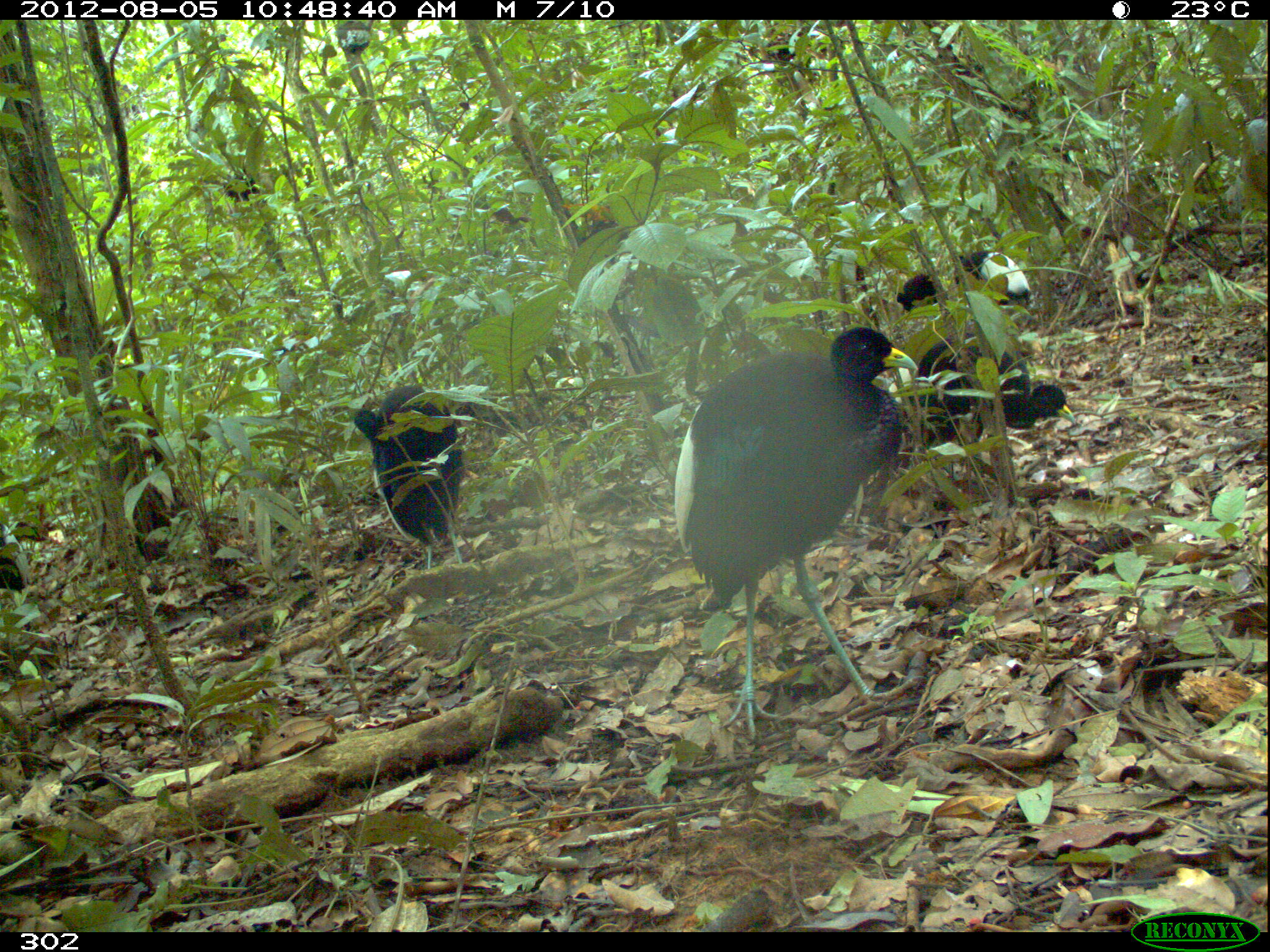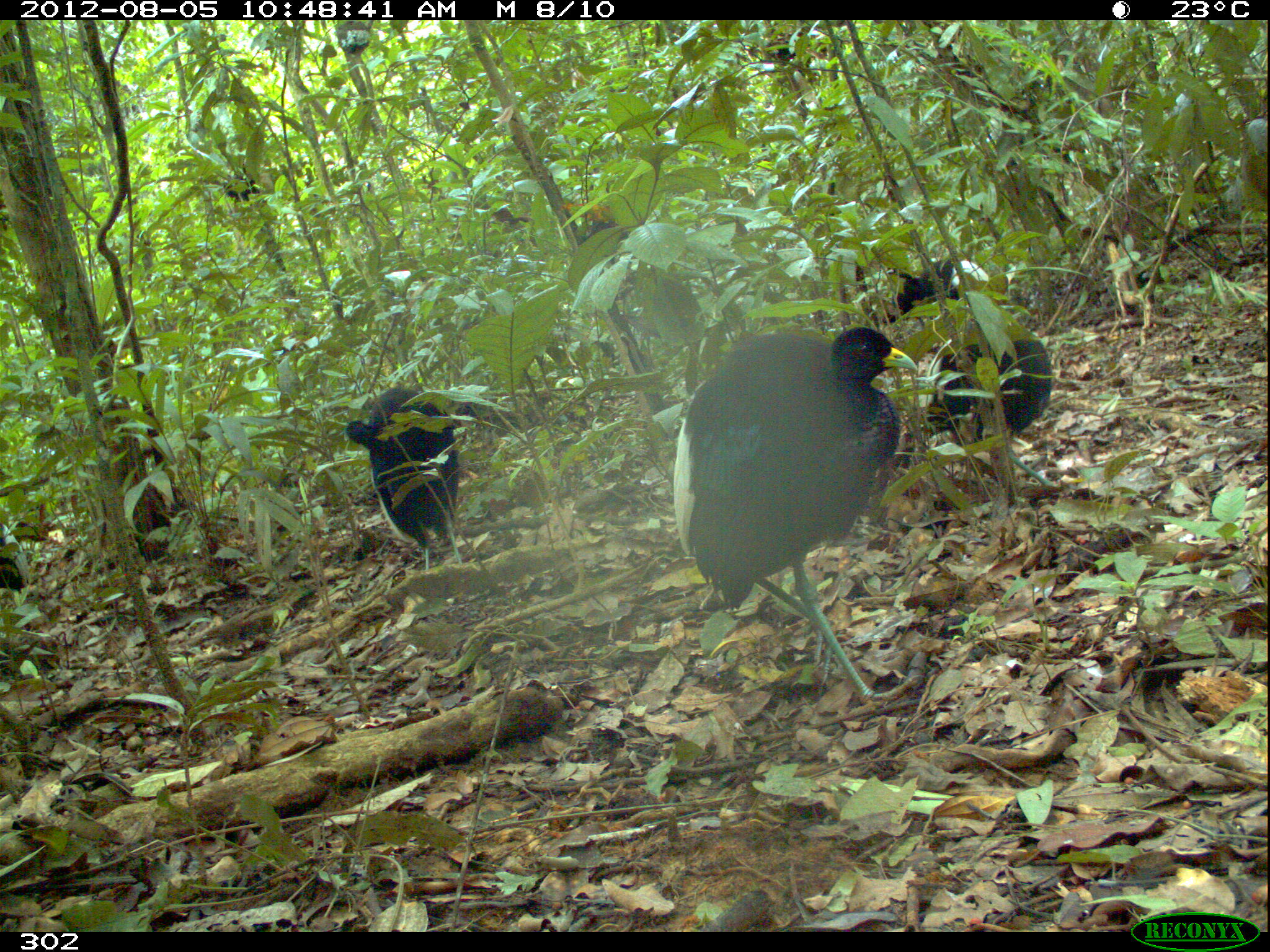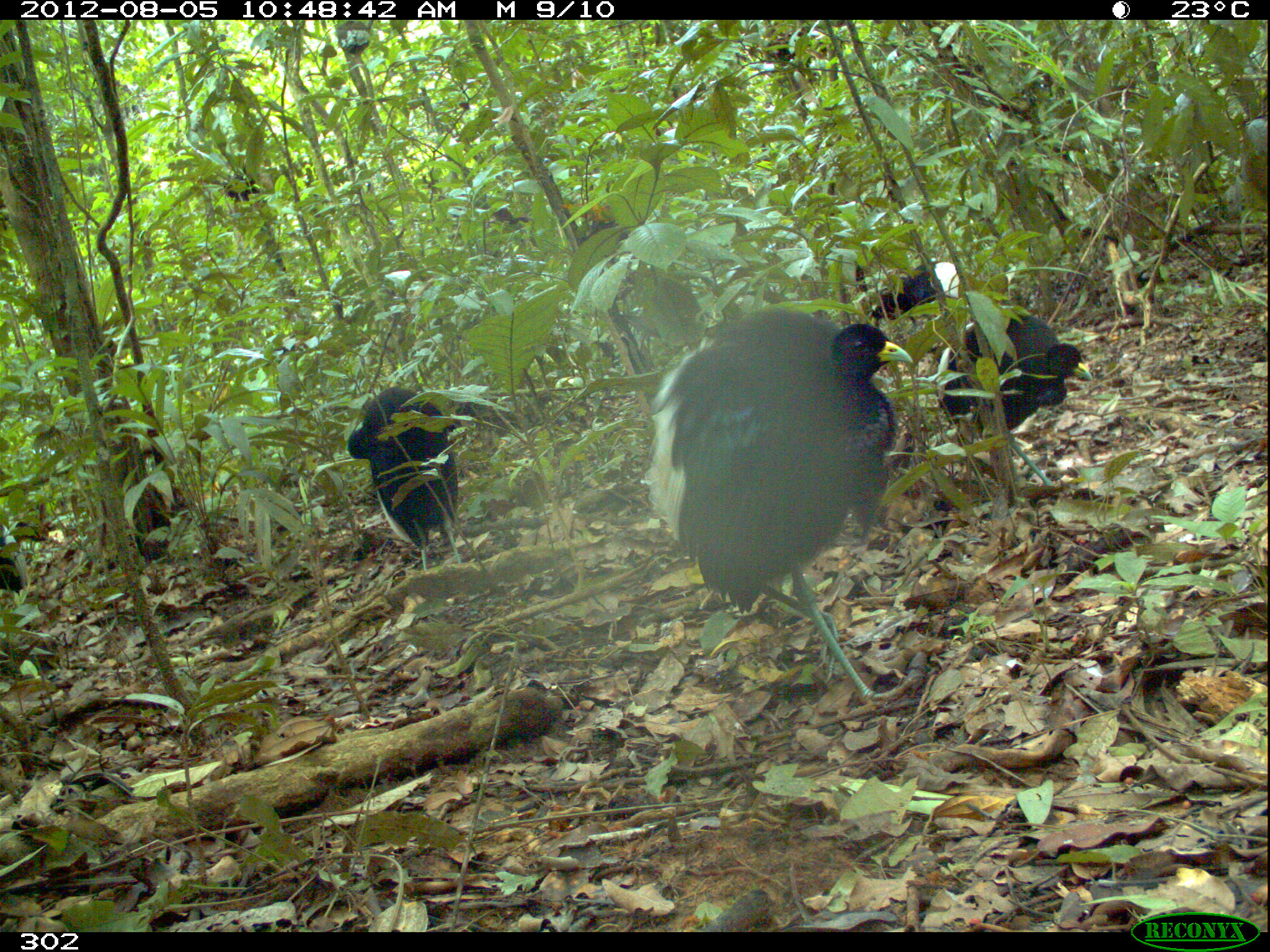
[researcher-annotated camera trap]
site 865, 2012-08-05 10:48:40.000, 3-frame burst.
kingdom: Animalia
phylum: Chordata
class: Aves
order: Gruiformes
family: Psophiidae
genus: Psophia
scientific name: Psophia leucoptera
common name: pale-winged trumpeter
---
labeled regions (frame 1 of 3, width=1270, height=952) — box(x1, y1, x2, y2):
psophia leucoptera: box(672, 326, 918, 741); box(353, 384, 466, 570); box(907, 329, 1076, 447); box(895, 249, 1031, 316); box(0, 520, 39, 601)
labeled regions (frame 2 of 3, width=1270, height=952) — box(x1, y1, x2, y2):
psophia leucoptera: box(666, 322, 925, 713); box(914, 305, 1079, 494); box(344, 384, 464, 572); box(861, 258, 993, 341); box(0, 512, 34, 594)